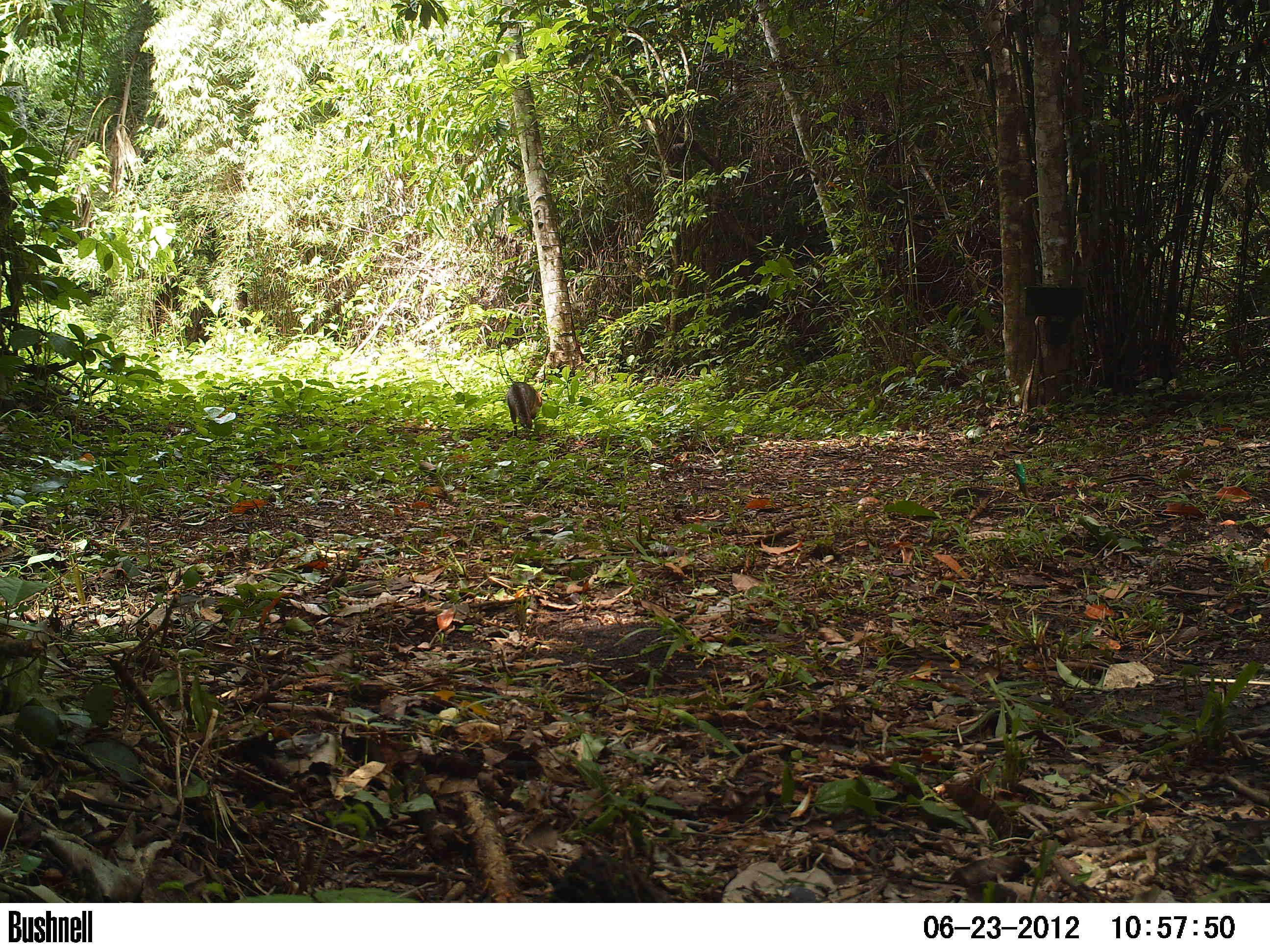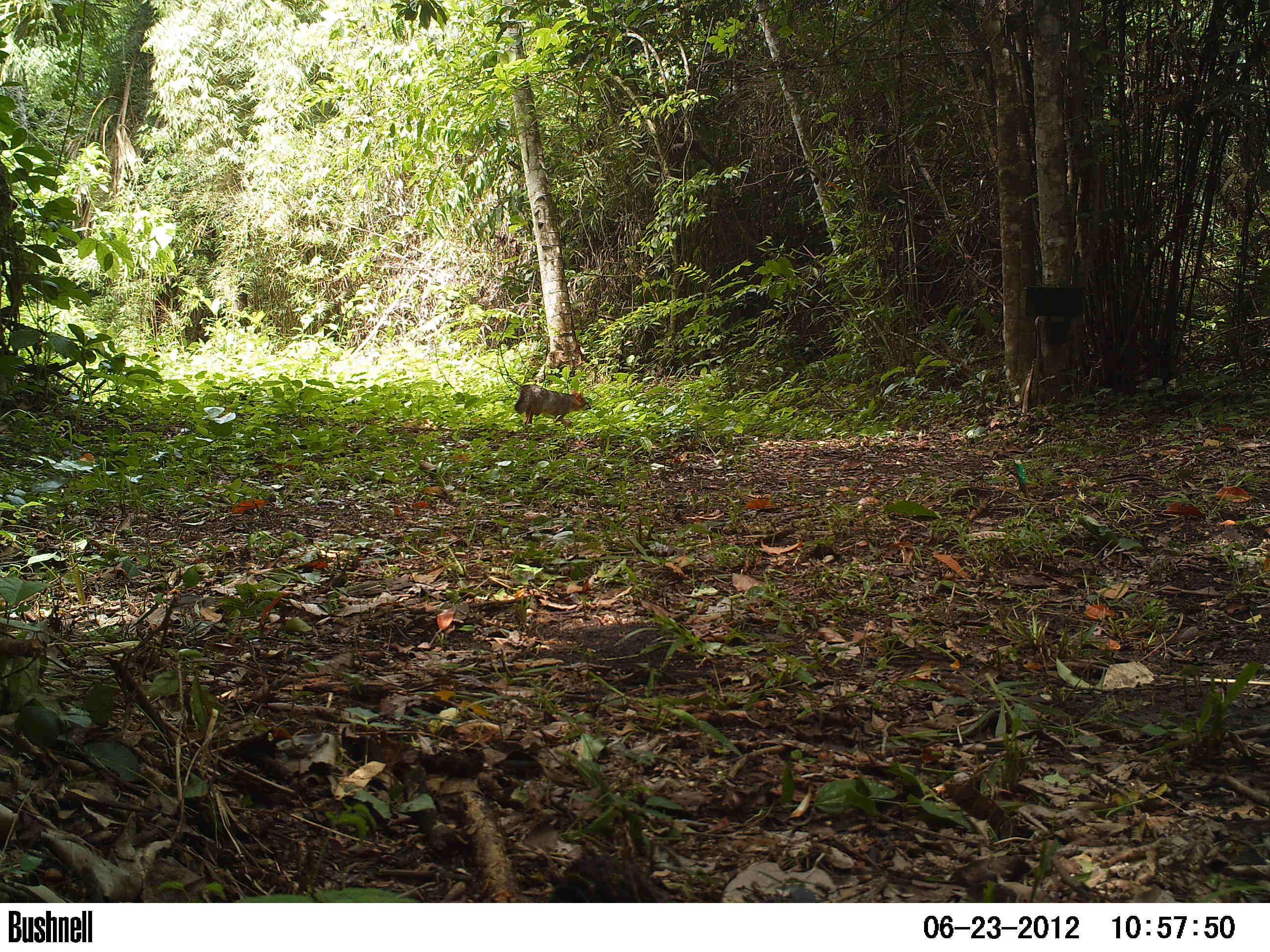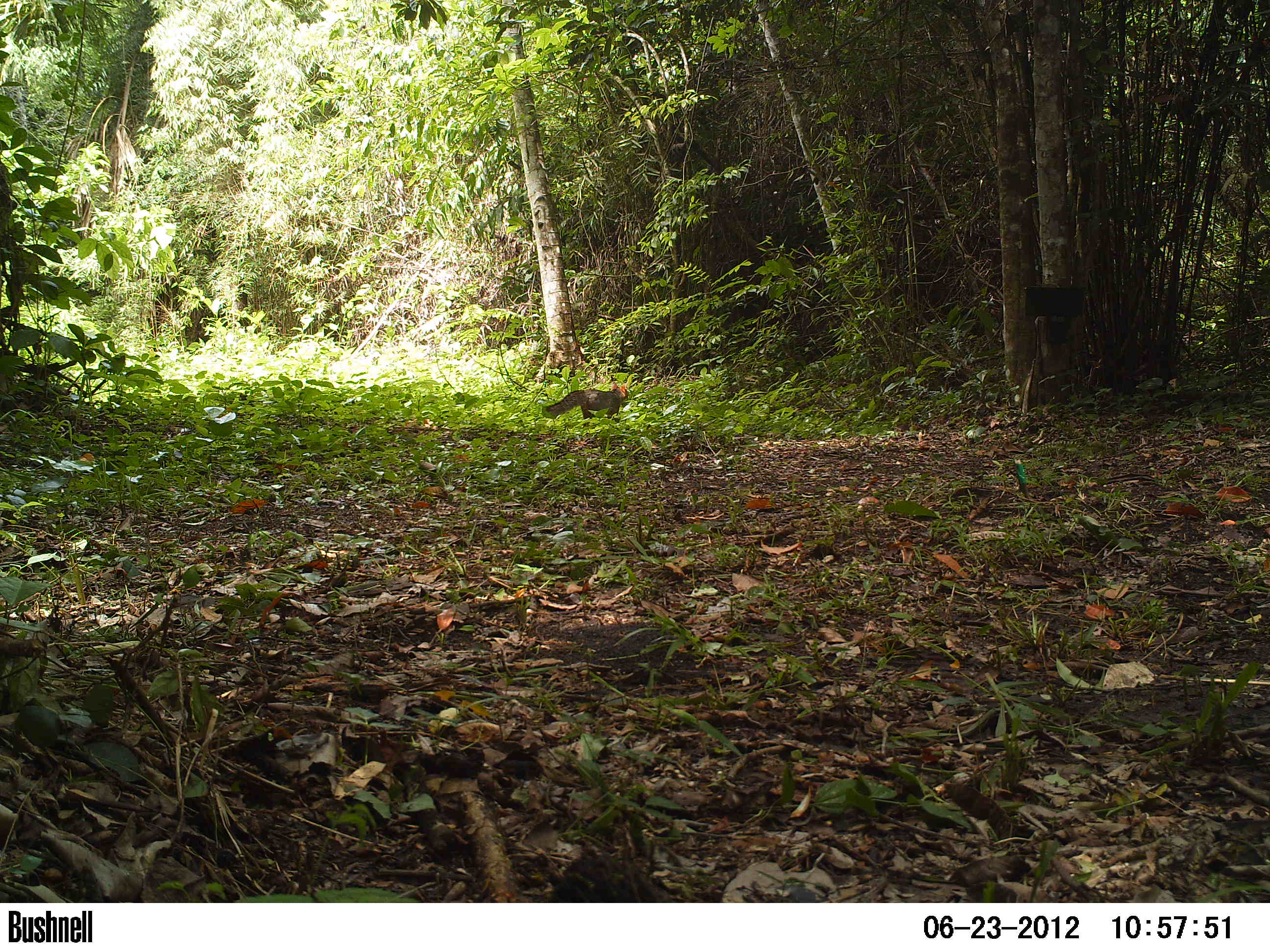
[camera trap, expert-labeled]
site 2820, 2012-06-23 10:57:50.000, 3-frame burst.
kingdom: Animalia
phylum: Chordata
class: Mammalia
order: Carnivora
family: Canidae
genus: Urocyon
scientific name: Urocyon cinereoargenteus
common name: gray fox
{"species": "Urocyon cinereoargenteus (gray fox)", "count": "1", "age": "adult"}